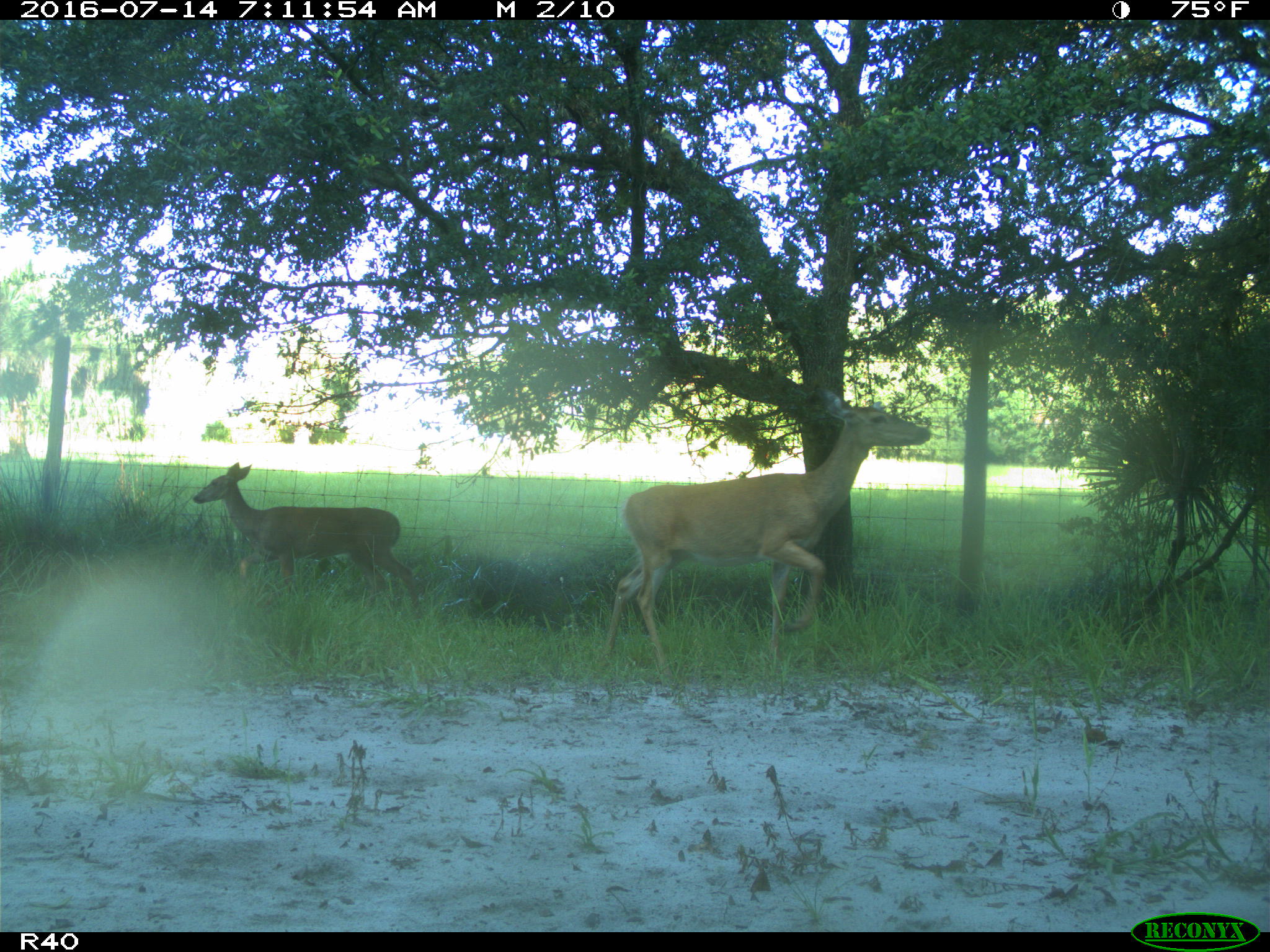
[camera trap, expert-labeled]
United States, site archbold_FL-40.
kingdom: Animalia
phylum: Chordata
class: Mammalia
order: Artiodactyla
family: Cervidae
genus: Odocoileus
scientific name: Odocoileus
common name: deer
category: unidentified deer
Unidentified deer (deer) (Odocoileus).